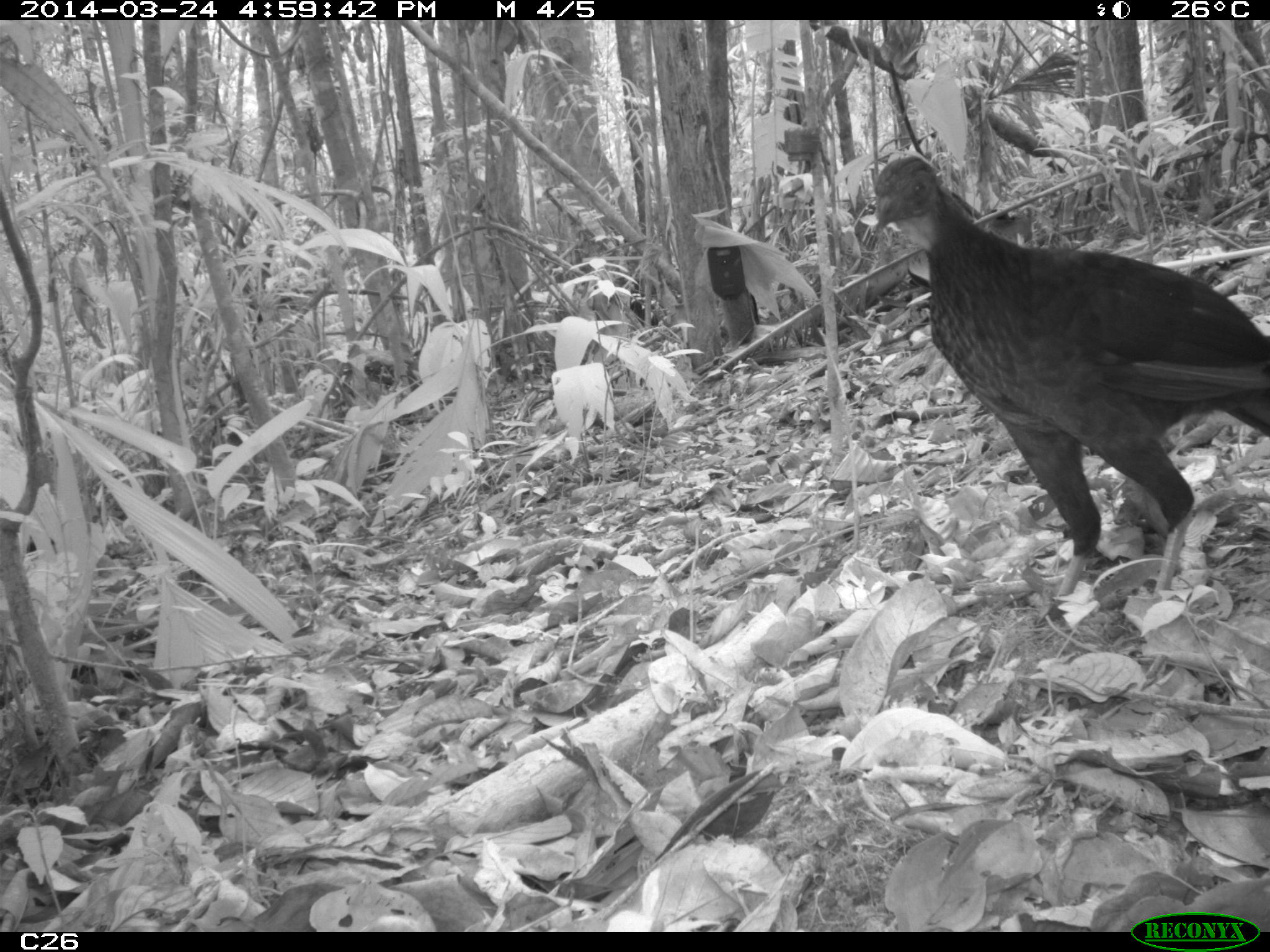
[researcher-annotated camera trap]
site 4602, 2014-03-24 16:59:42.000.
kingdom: Animalia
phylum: Chordata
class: Aves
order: Galliformes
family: Cracidae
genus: Penelope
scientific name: Penelope jacquacu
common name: spix's guan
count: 1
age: adult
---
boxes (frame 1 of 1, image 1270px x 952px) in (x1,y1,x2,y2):
penelope jacquacu: (869,155,1270,627)